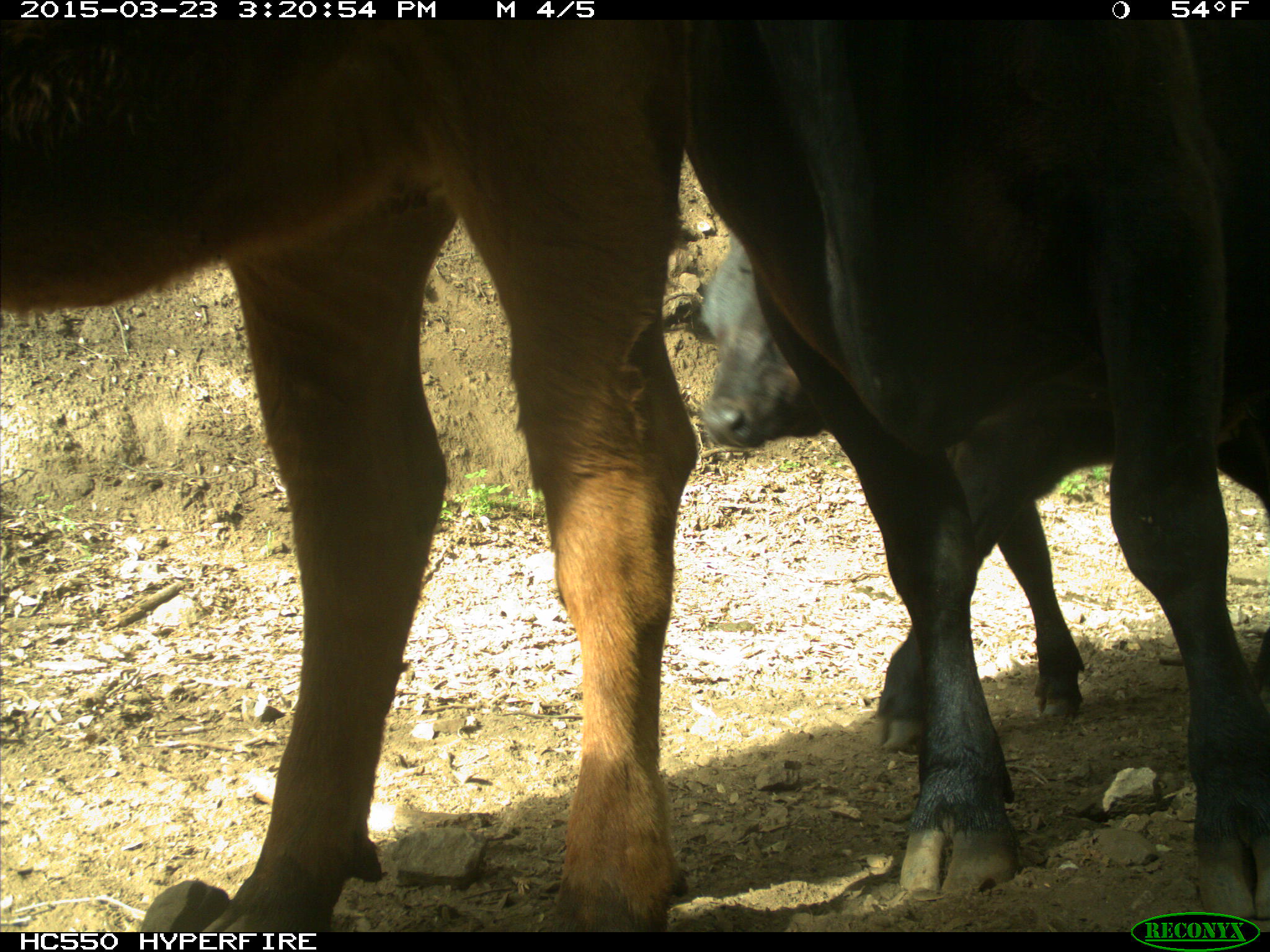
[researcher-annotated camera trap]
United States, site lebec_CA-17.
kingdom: Animalia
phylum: Chordata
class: Mammalia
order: Artiodactyla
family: Bovidae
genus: Bos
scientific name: Bos taurus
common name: domestic cow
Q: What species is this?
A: Bos taurus (domestic cow).